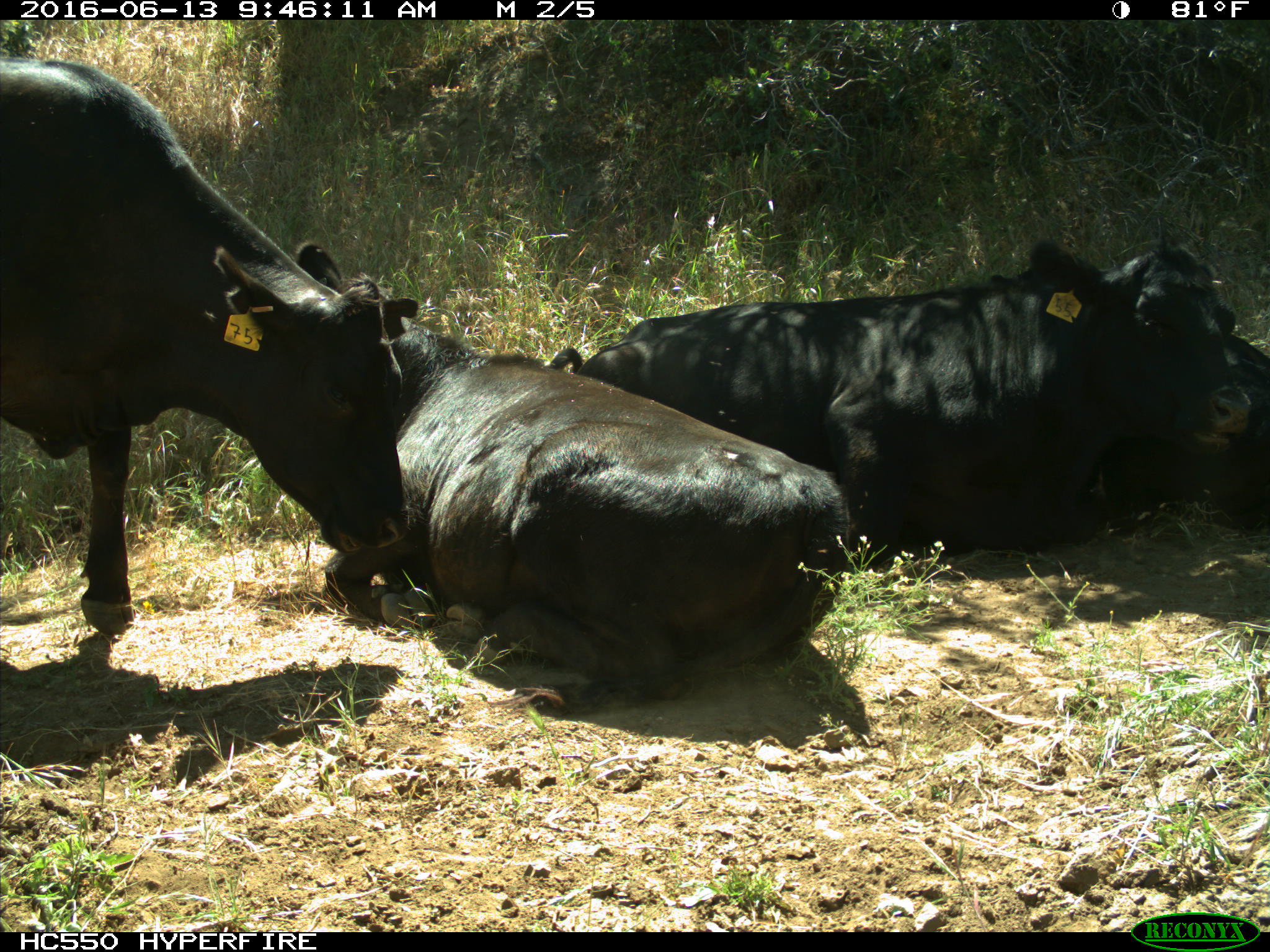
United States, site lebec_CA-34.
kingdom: Animalia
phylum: Chordata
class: Mammalia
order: Artiodactyla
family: Bovidae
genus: Bos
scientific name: Bos taurus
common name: domestic cow